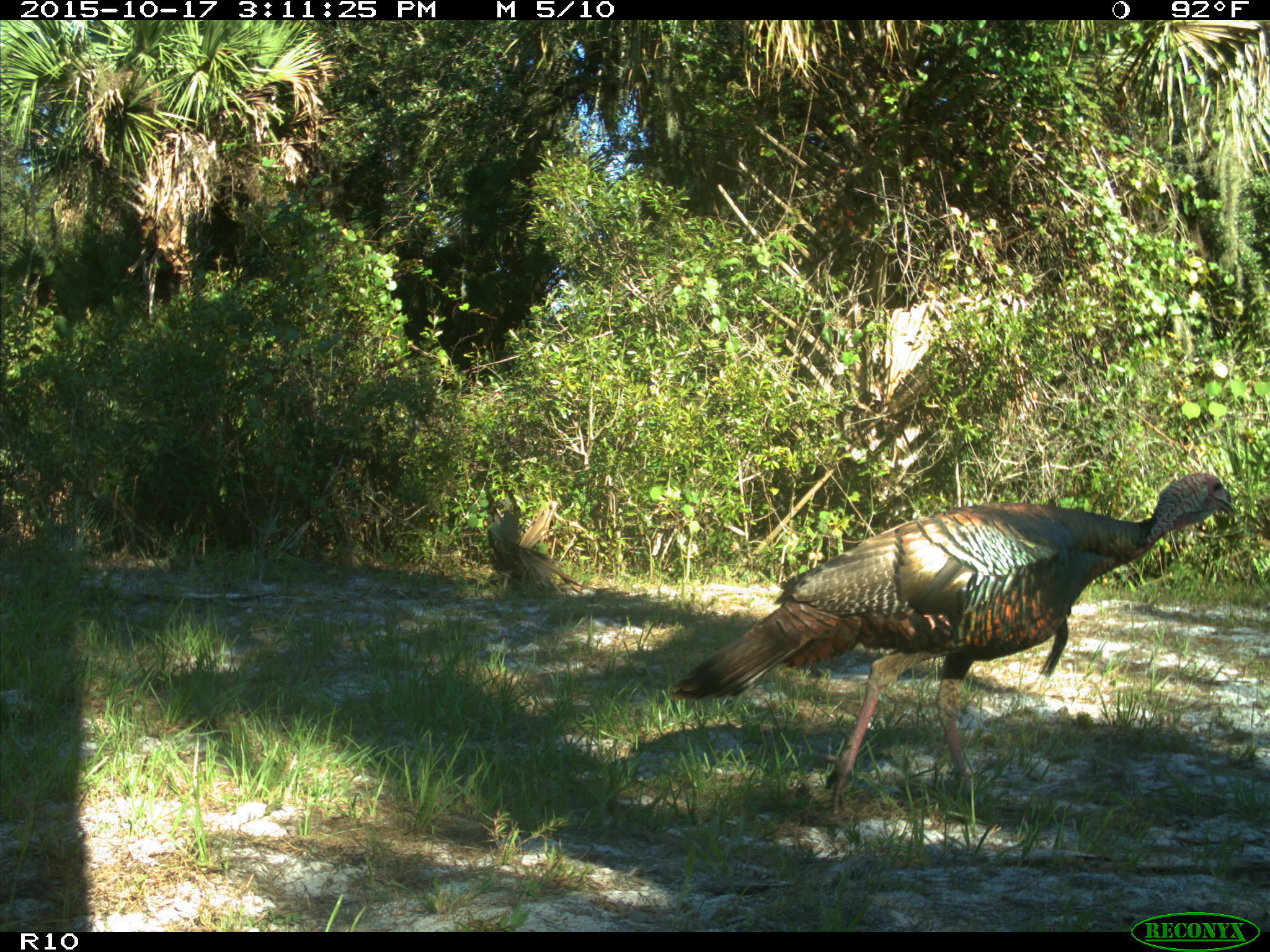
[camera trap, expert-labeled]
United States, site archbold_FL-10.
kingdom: Animalia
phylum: Chordata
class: Aves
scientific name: Aves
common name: birds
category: unidentified bird